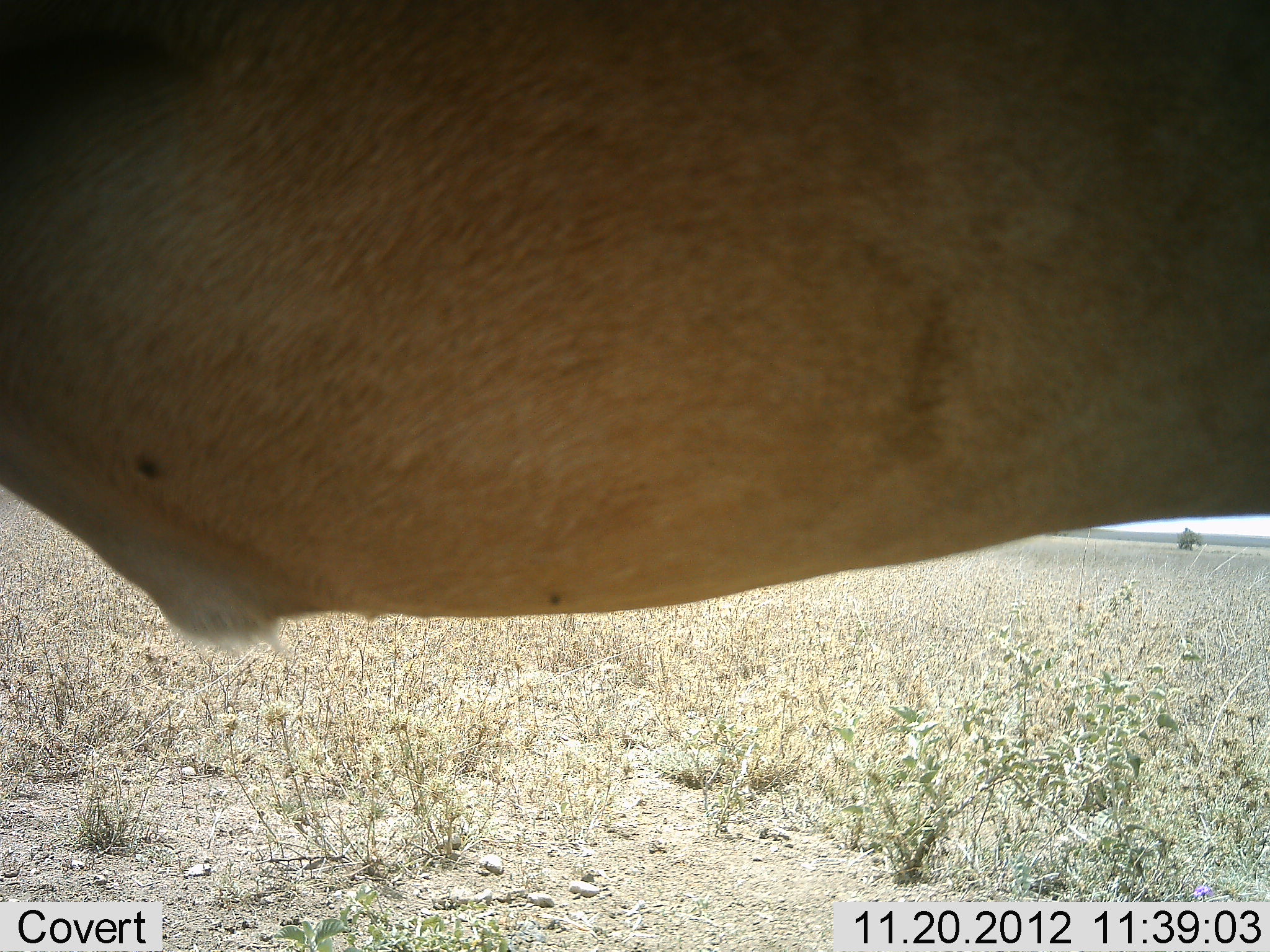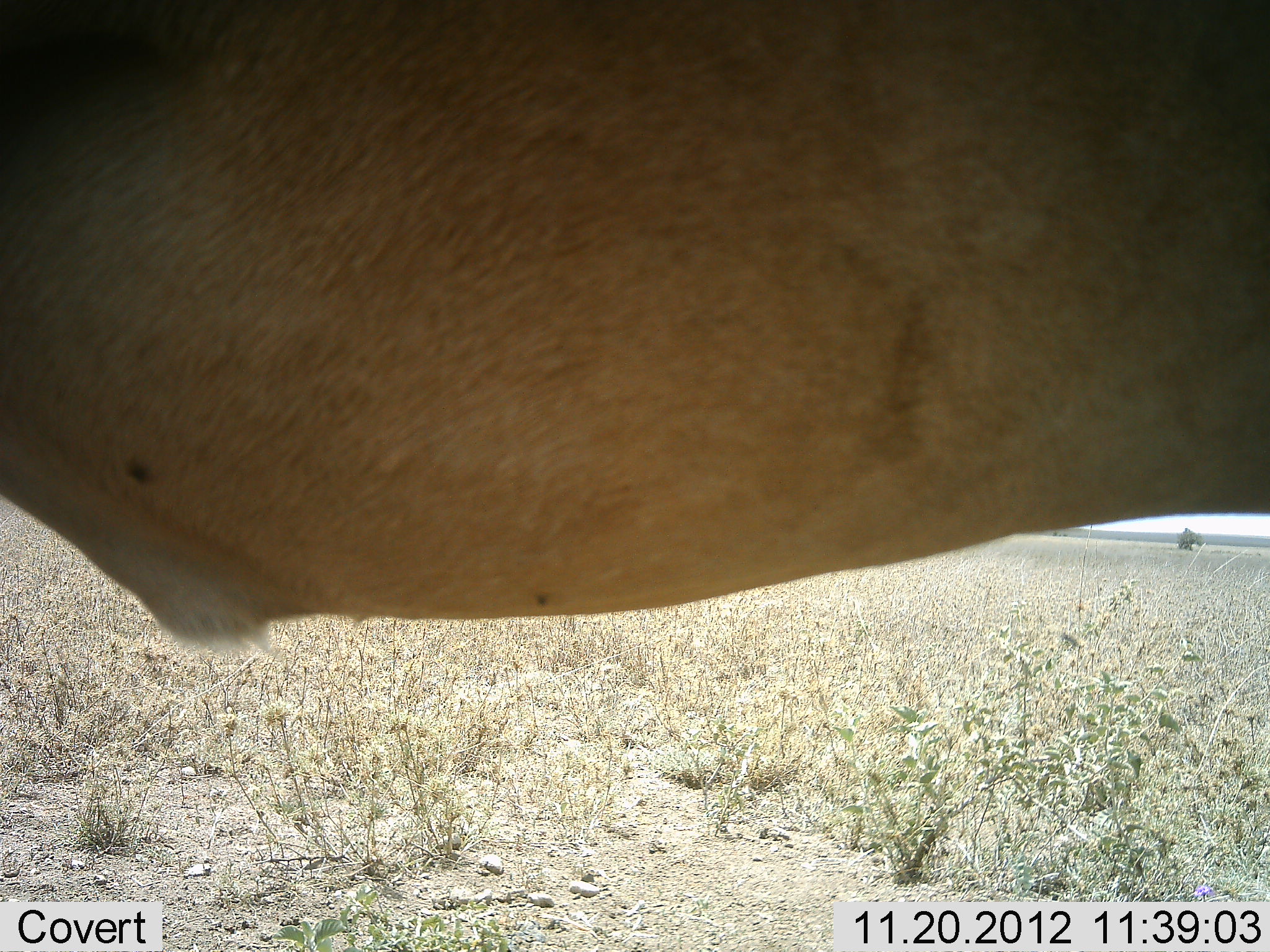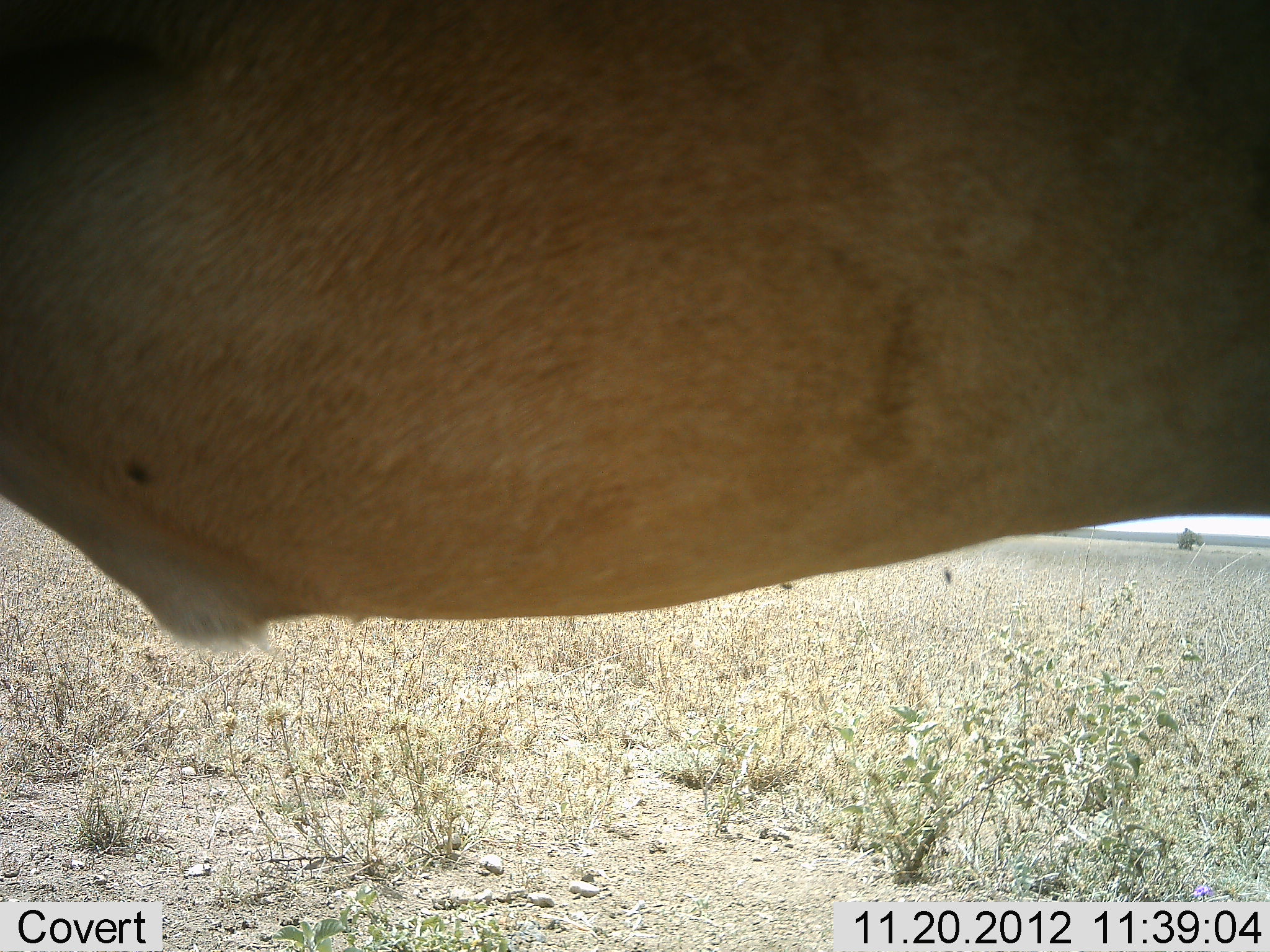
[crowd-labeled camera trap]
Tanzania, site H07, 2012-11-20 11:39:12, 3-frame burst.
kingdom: Animalia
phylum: Chordata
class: Mammalia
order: Artiodactyla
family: Bovidae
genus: Alcelaphus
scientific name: Alcelaphus buselaphus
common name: hartebeest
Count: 1.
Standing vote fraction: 100%.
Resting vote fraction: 0%.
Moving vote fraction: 0%.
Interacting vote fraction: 0%.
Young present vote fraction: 0%.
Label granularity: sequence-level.